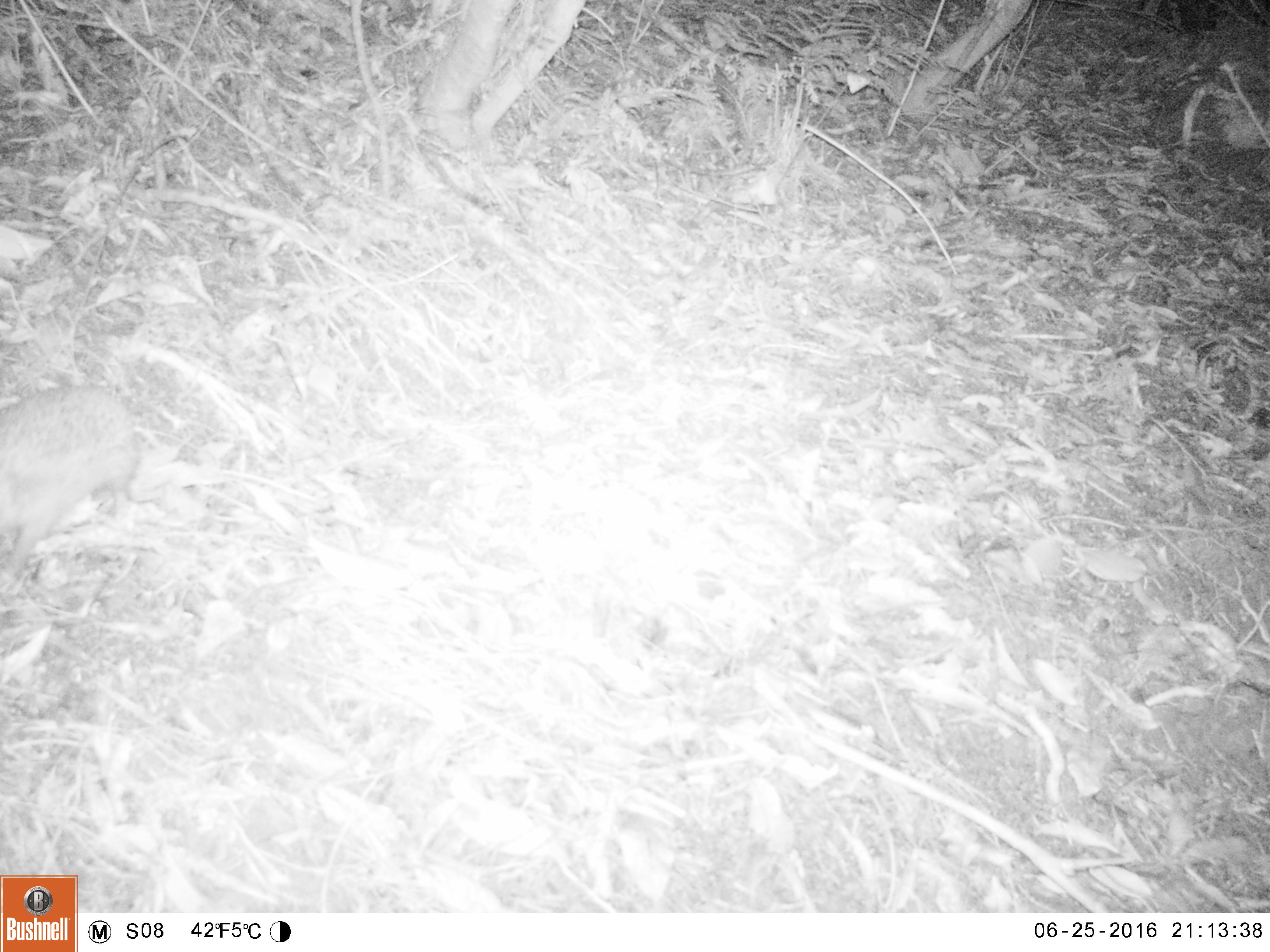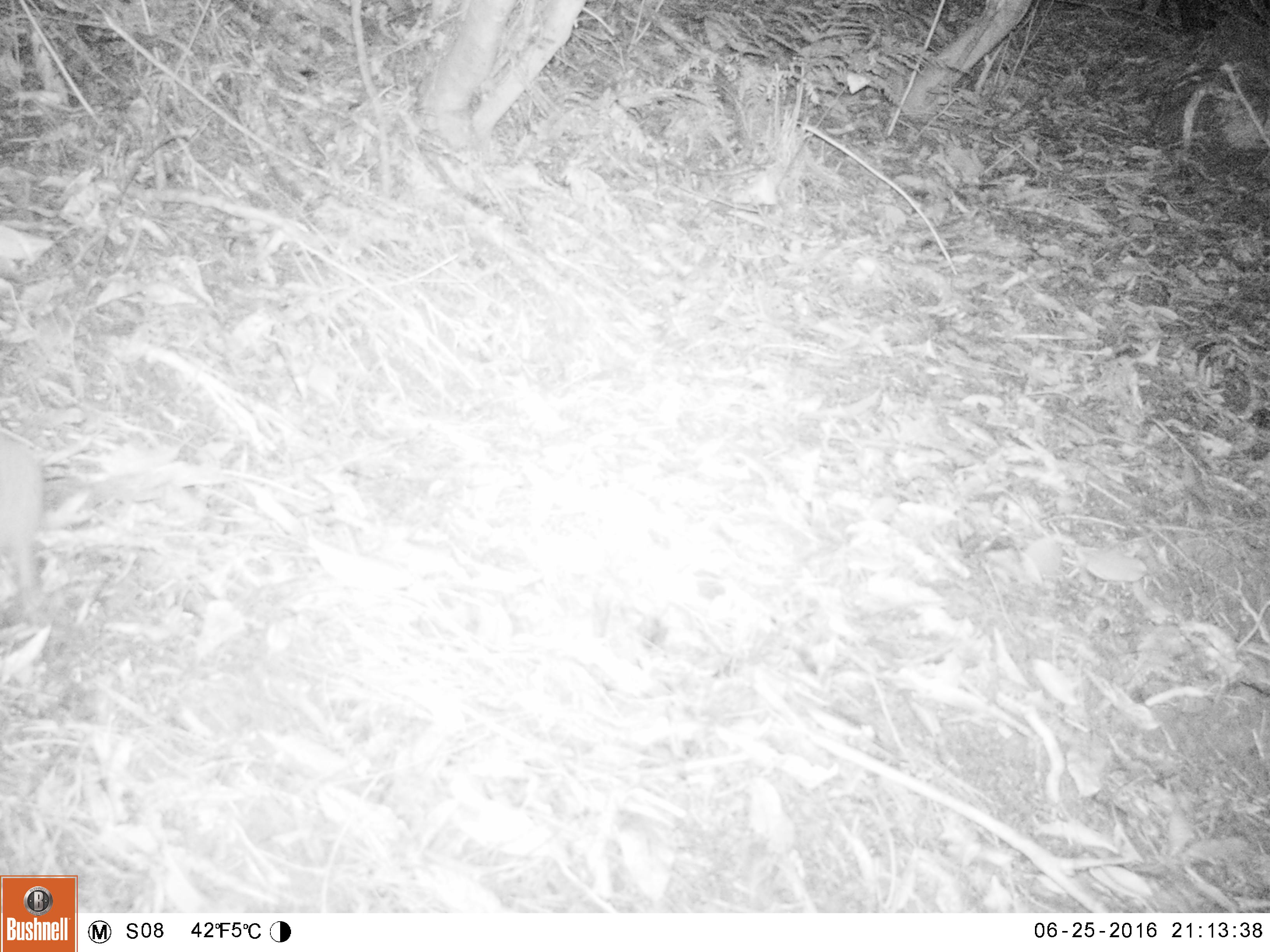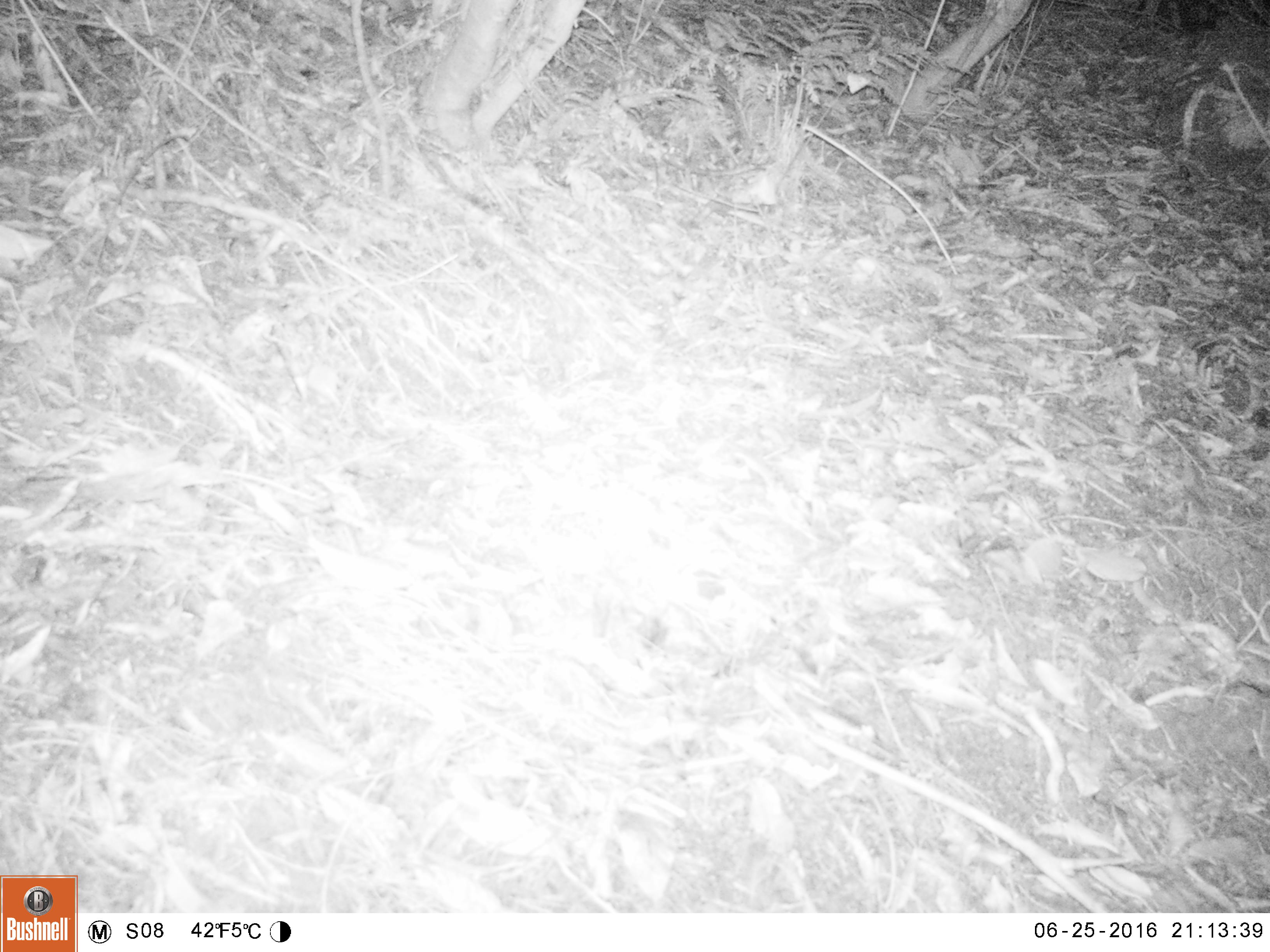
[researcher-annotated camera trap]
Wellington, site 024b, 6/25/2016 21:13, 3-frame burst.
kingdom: Animalia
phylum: Chordata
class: Mammalia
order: Eulipotyphla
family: Erinaceidae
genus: Erinaceus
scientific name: Erinaceus europaeus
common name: hedgehog